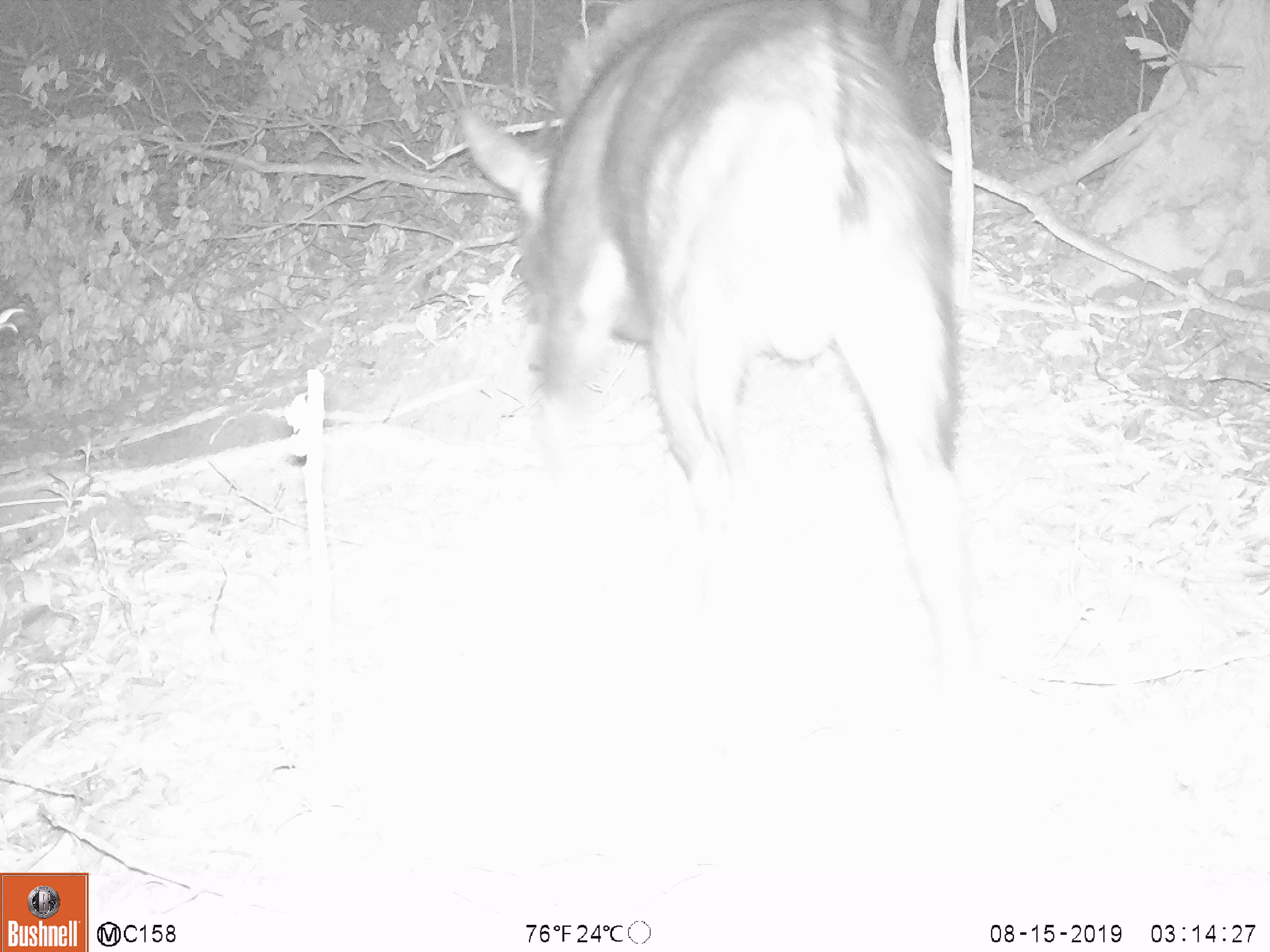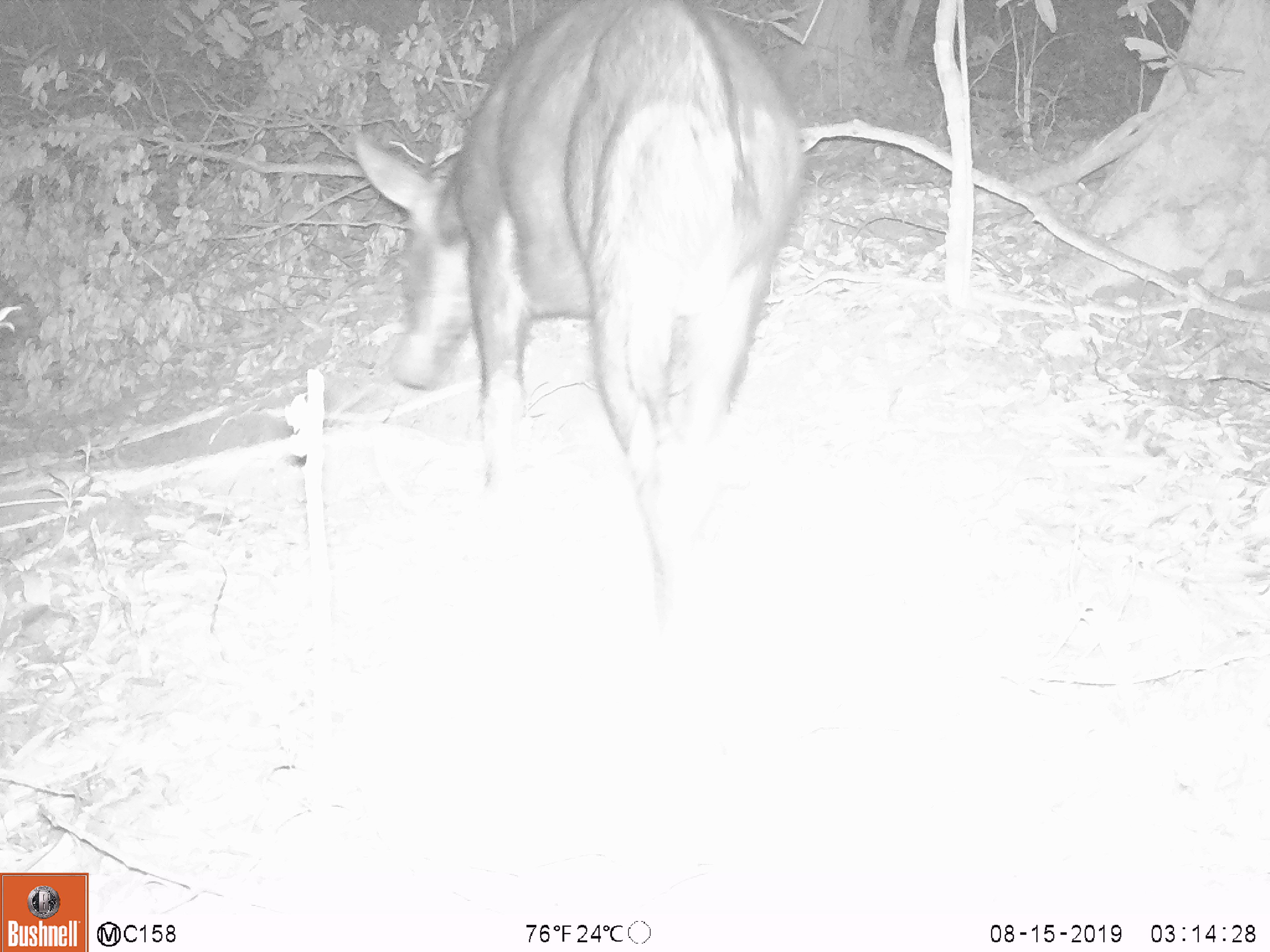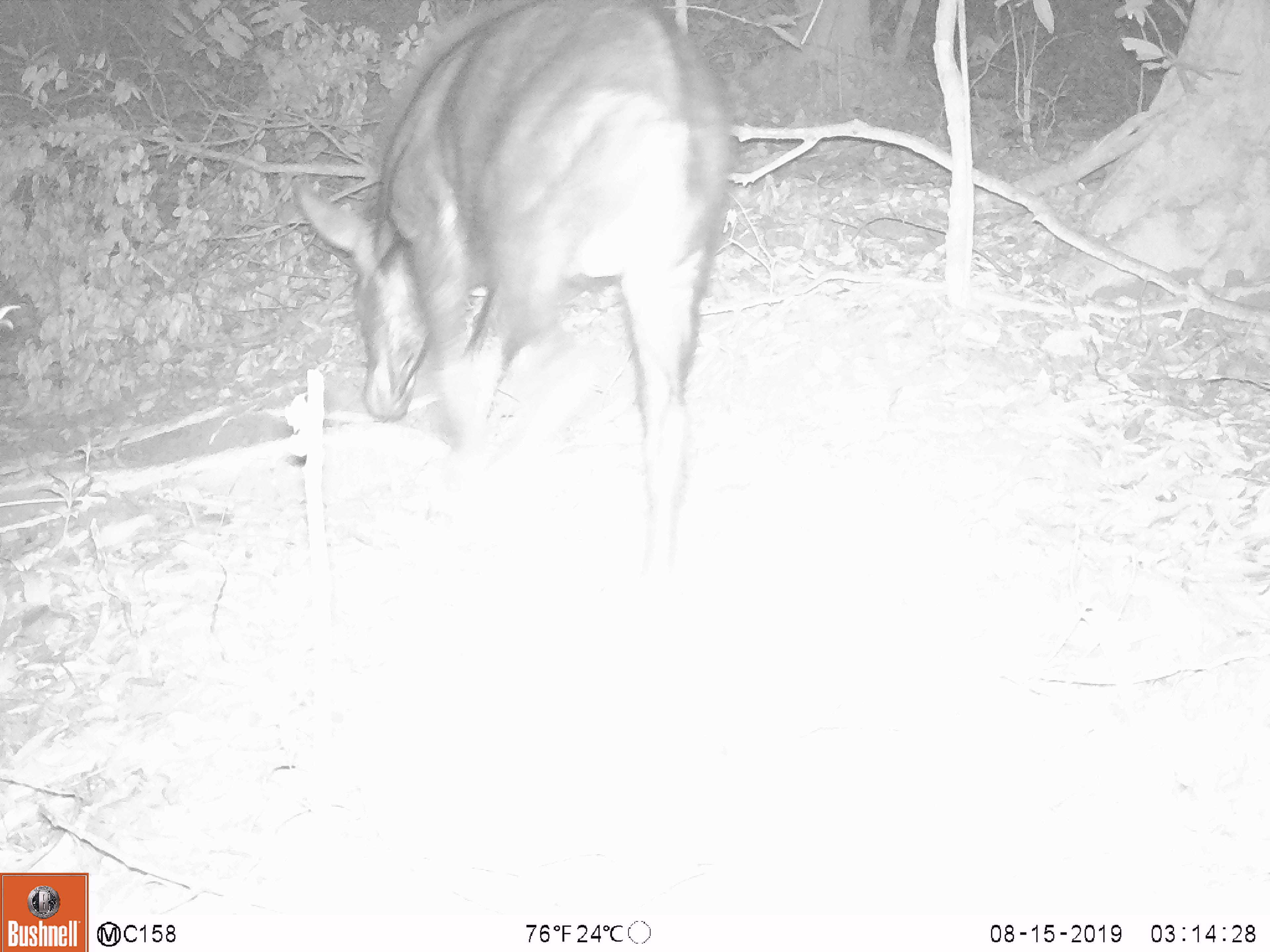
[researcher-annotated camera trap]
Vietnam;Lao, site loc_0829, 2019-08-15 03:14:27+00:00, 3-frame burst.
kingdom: Animalia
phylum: Chordata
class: Mammalia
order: Artiodactyla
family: Bovidae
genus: Capricornis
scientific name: Capricornis sumatraensis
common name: chinese serow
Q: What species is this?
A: Chinese serow (Capricornis sumatraensis).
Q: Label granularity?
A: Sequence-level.